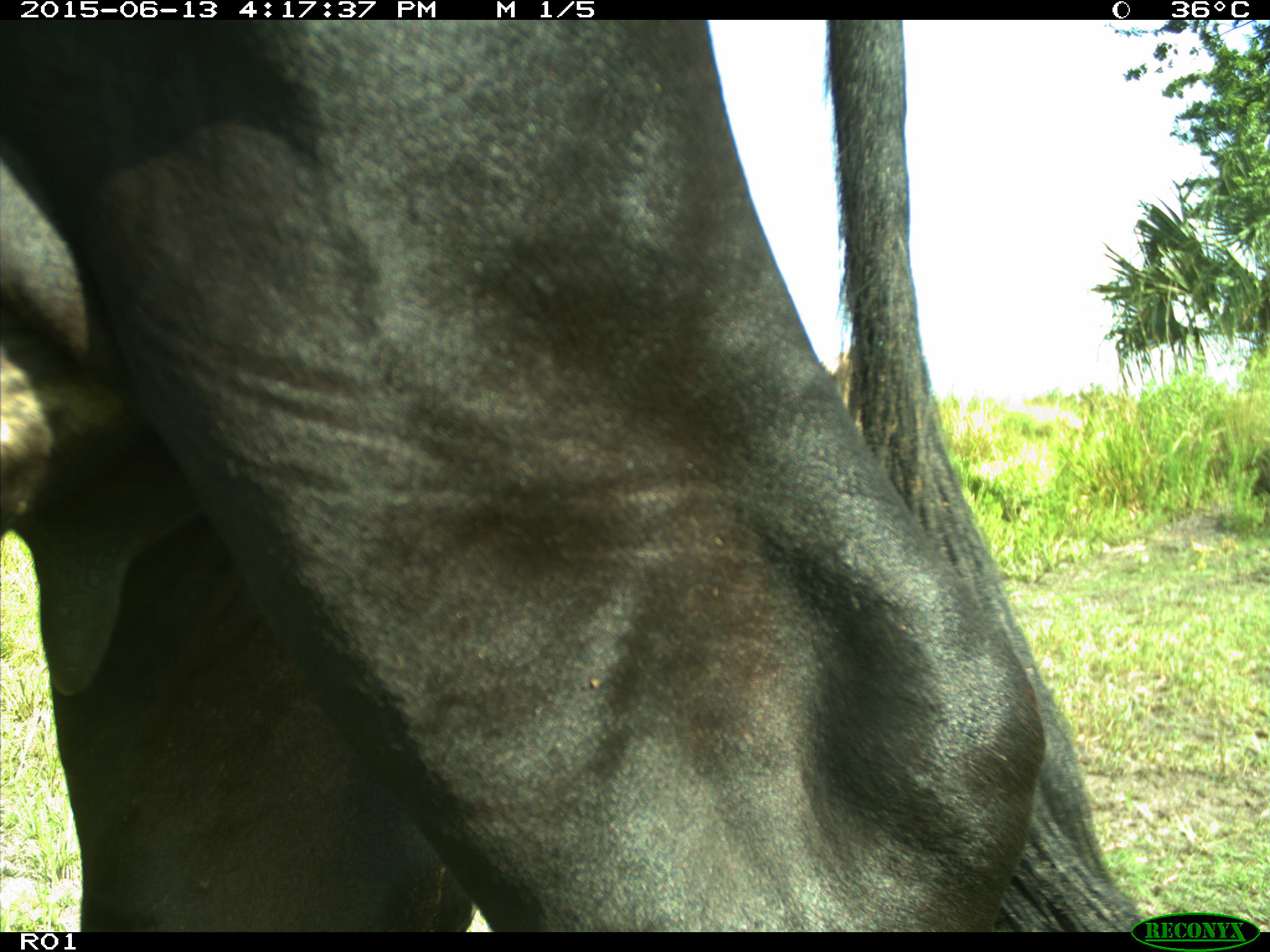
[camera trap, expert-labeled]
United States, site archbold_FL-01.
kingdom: Animalia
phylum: Chordata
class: Mammalia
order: Artiodactyla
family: Bovidae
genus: Bos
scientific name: Bos taurus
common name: domestic cow